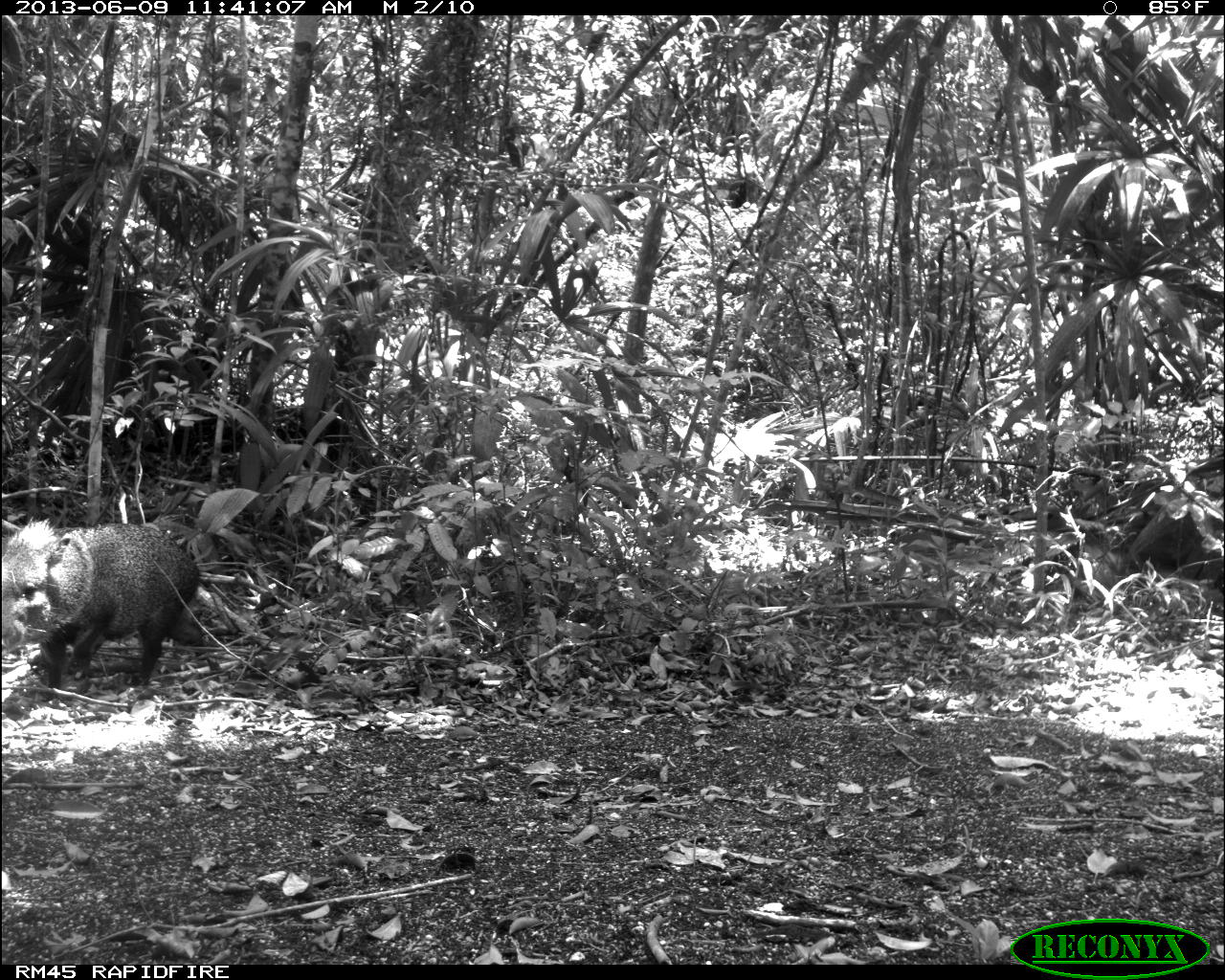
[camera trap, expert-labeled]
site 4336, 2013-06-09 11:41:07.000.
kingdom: Animalia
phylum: Chordata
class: Mammalia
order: Artiodactyla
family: Tayassuidae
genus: Pecari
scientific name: Pecari tajacu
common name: collared peccary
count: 2